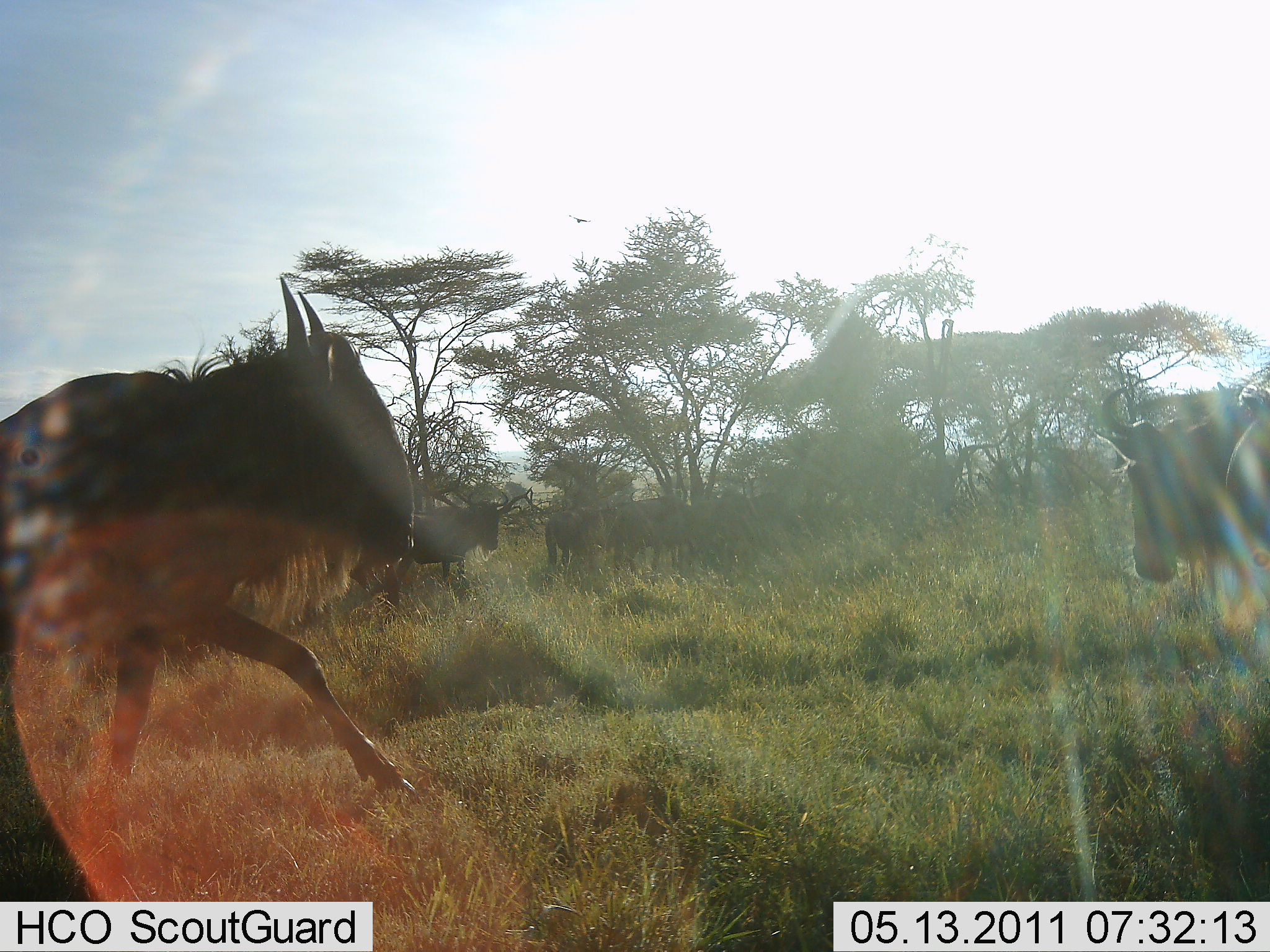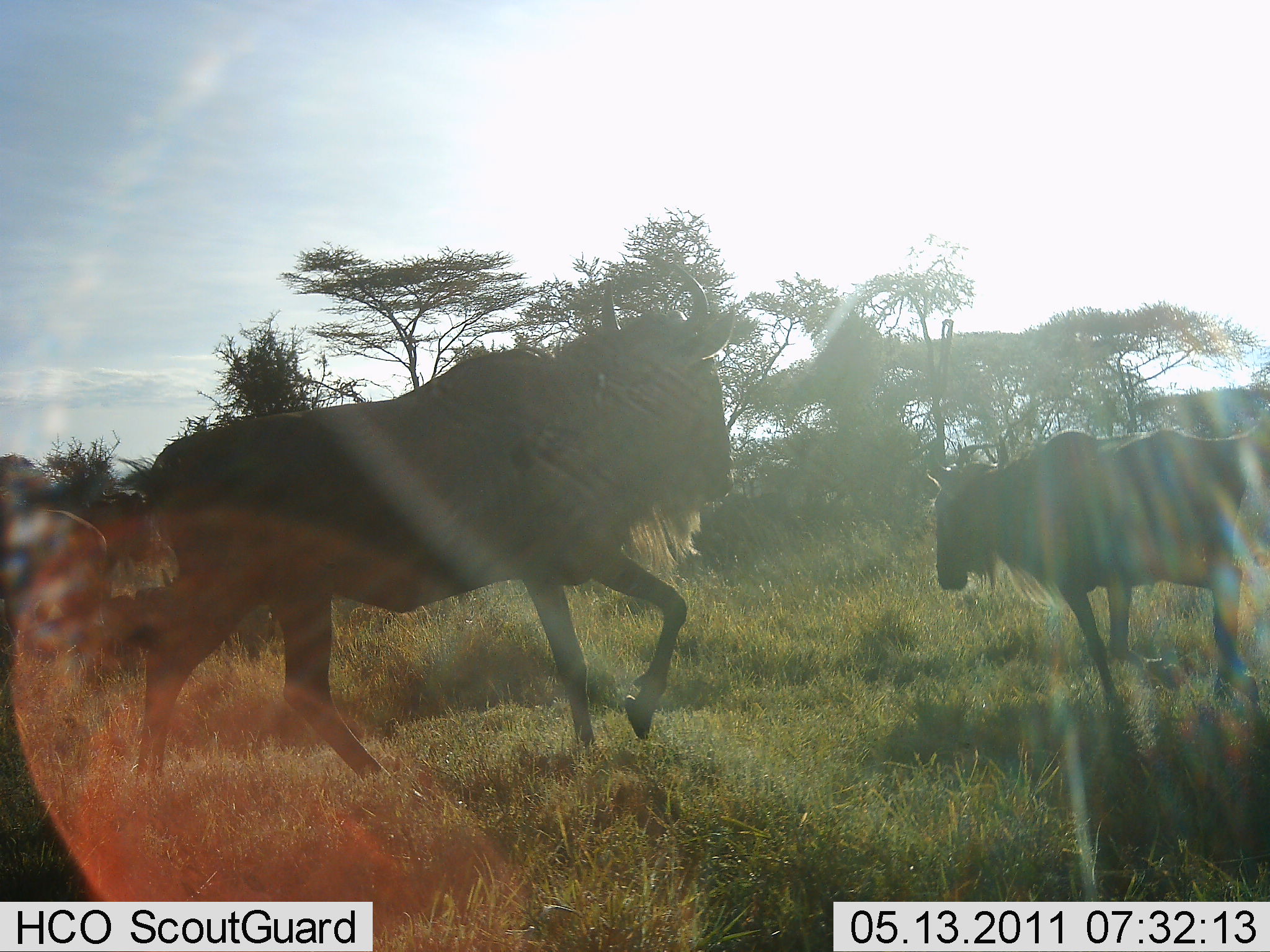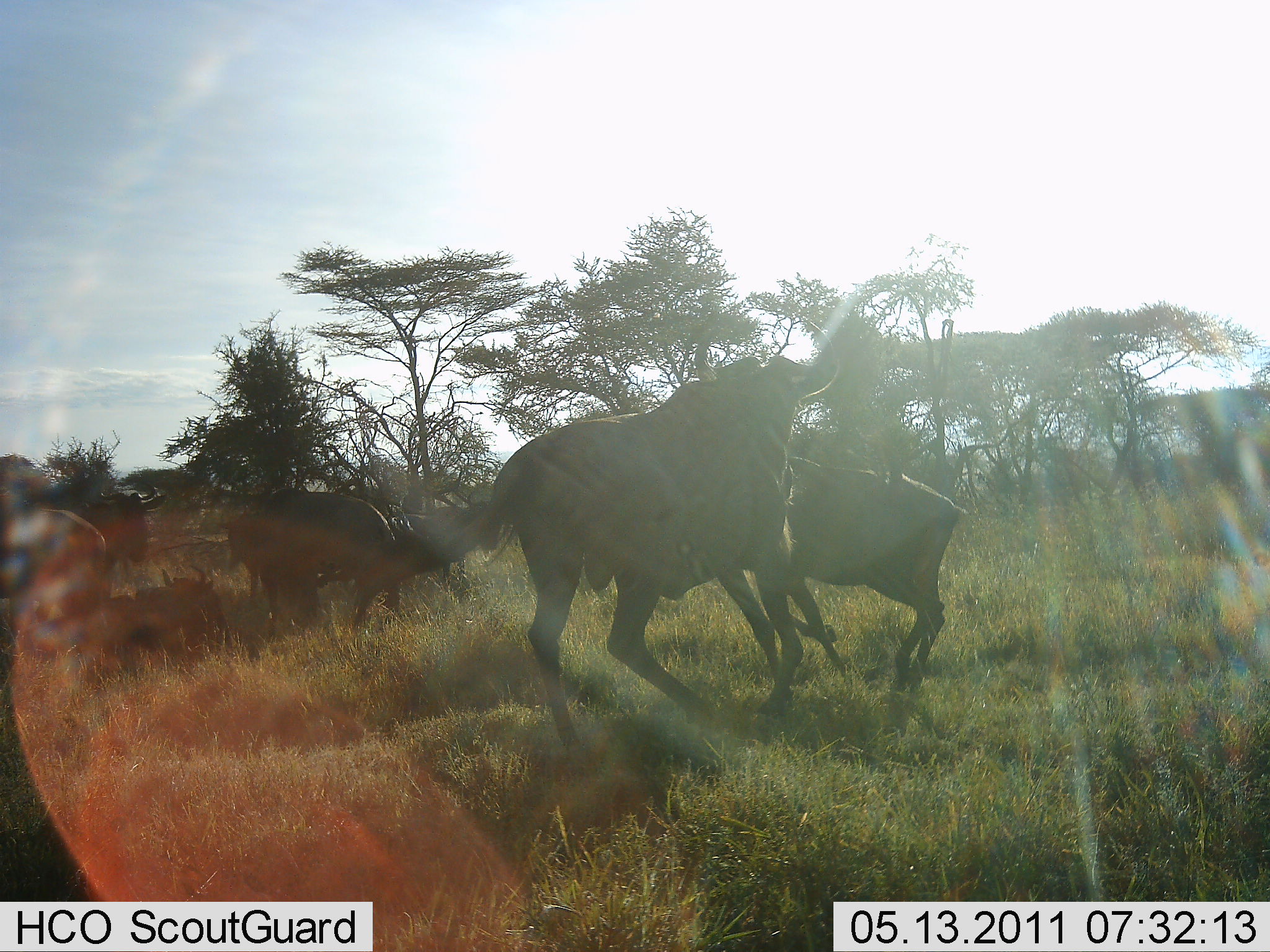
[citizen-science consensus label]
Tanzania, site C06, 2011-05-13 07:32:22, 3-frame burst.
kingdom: Animalia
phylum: Chordata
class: Mammalia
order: Artiodactyla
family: Bovidae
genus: Connochaetes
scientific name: Connochaetes taurinus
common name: blue wildebeest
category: wildebeest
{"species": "wildebeest (blue wildebeest) (Connochaetes taurinus)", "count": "4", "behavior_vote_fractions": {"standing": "46%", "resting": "23%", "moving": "77%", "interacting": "31%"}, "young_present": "8%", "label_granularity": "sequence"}